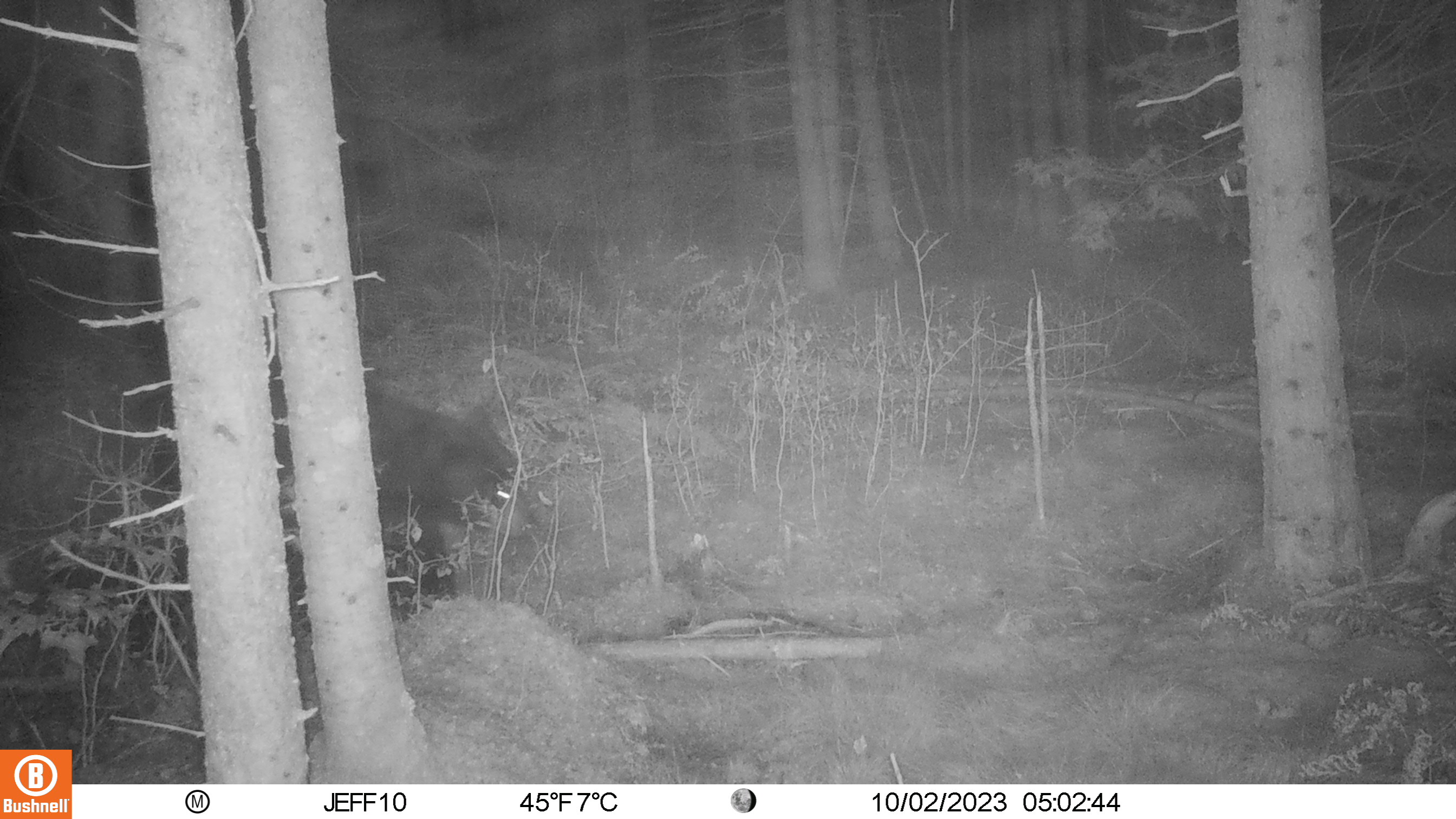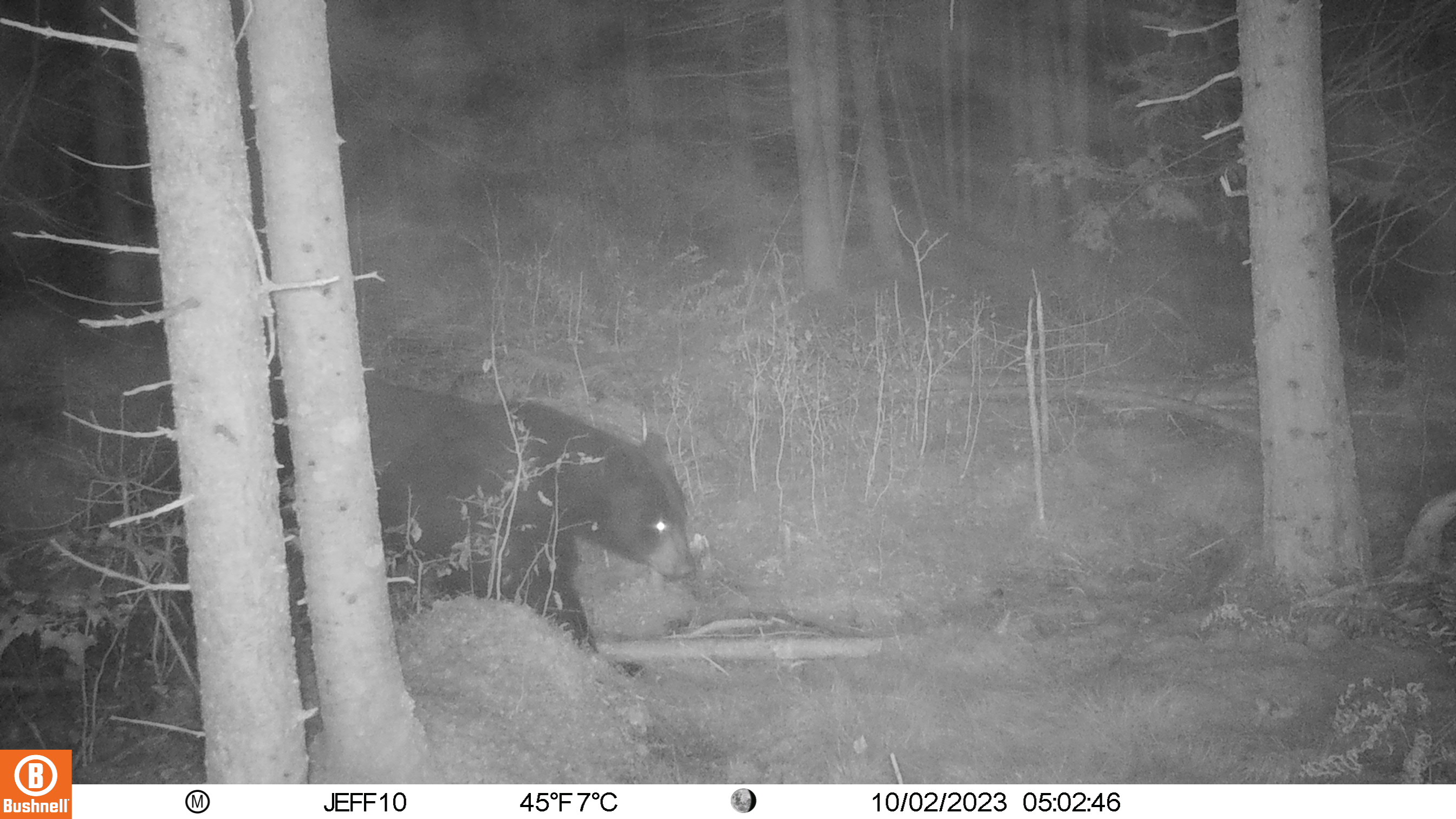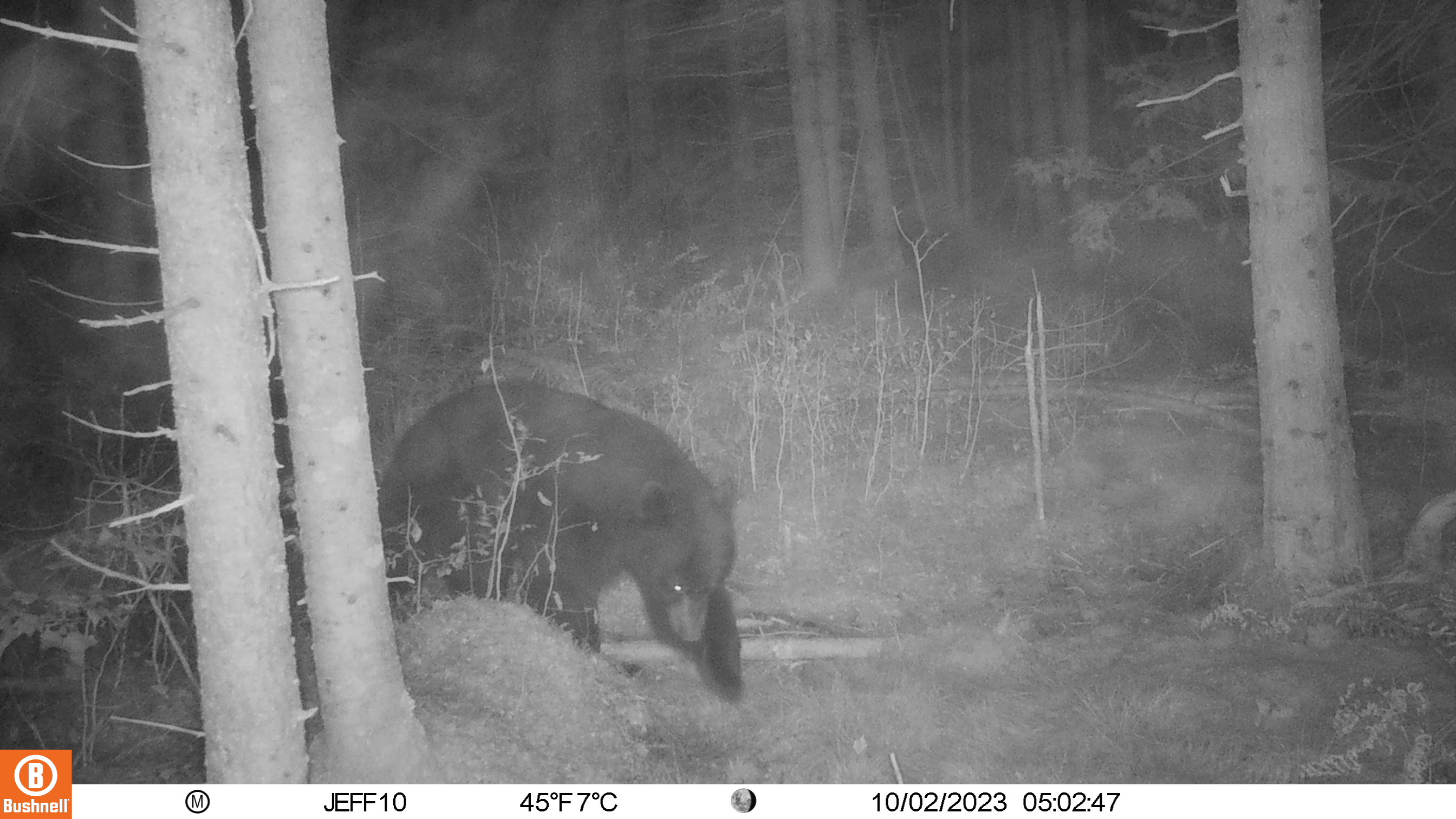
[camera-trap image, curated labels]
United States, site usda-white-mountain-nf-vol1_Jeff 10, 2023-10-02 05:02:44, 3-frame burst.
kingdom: Animalia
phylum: Chordata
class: Mammalia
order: Carnivora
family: Ursidae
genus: Ursus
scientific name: Ursus americanus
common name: black bear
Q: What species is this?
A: Black bear (Ursus americanus).